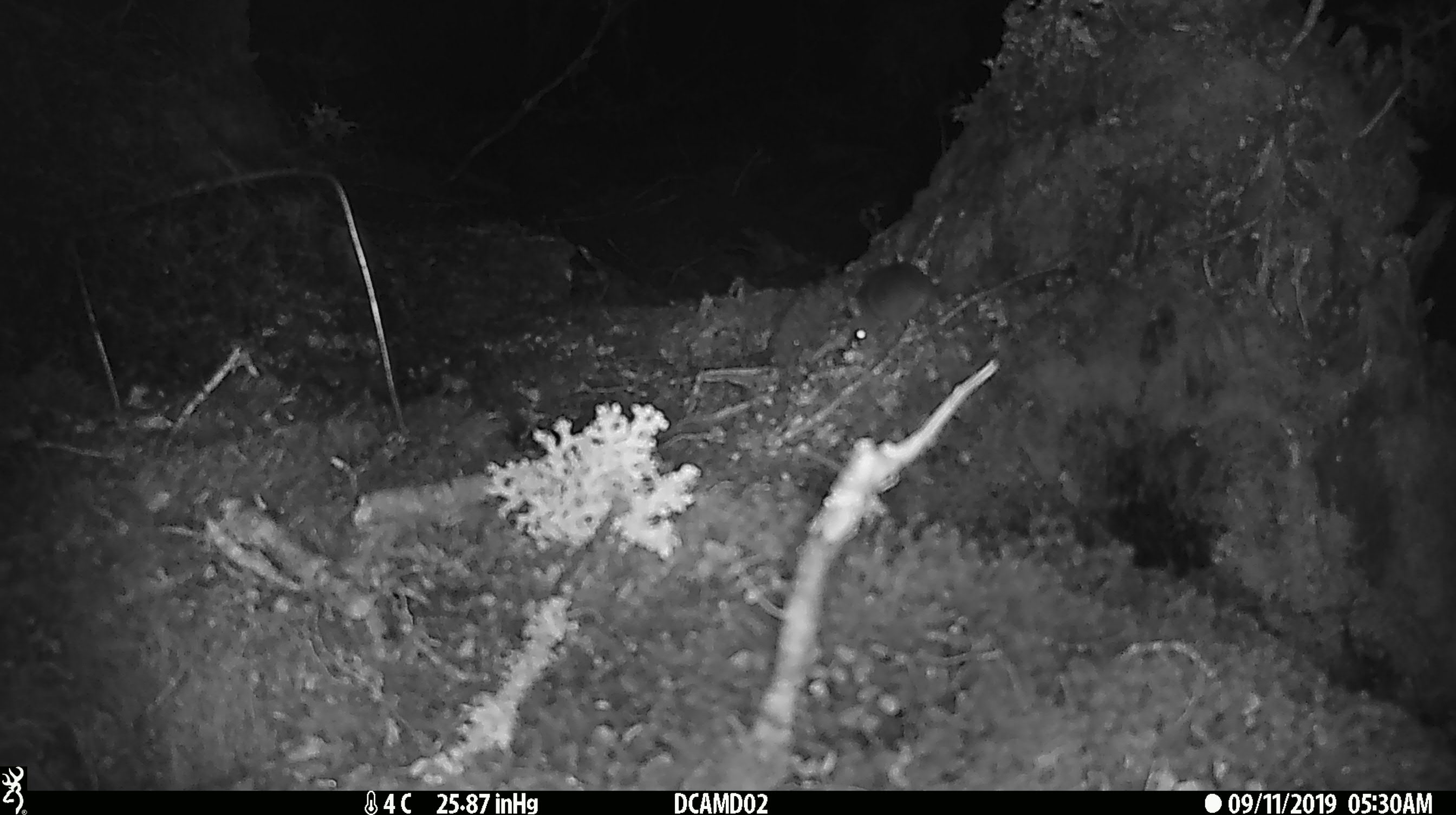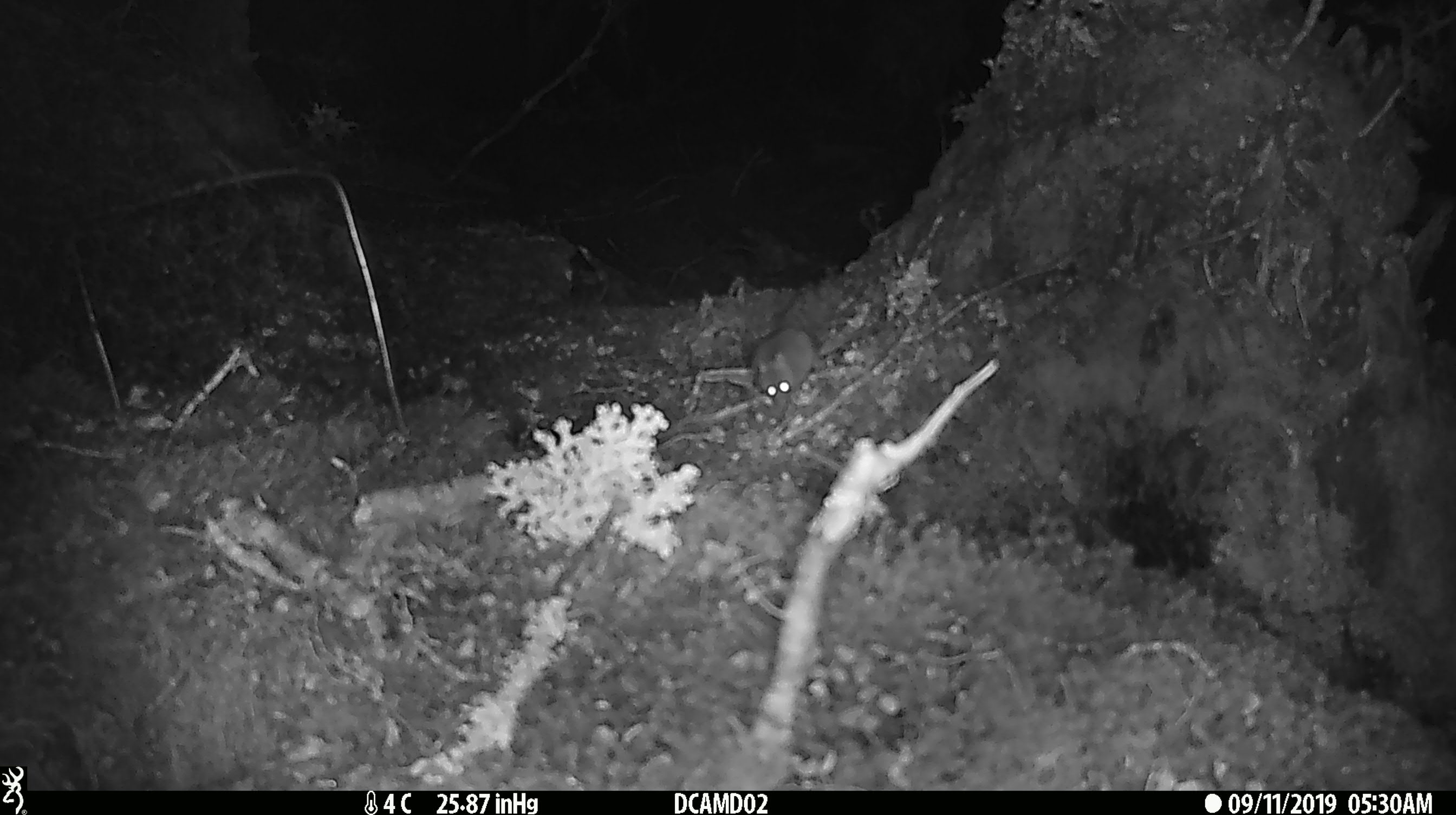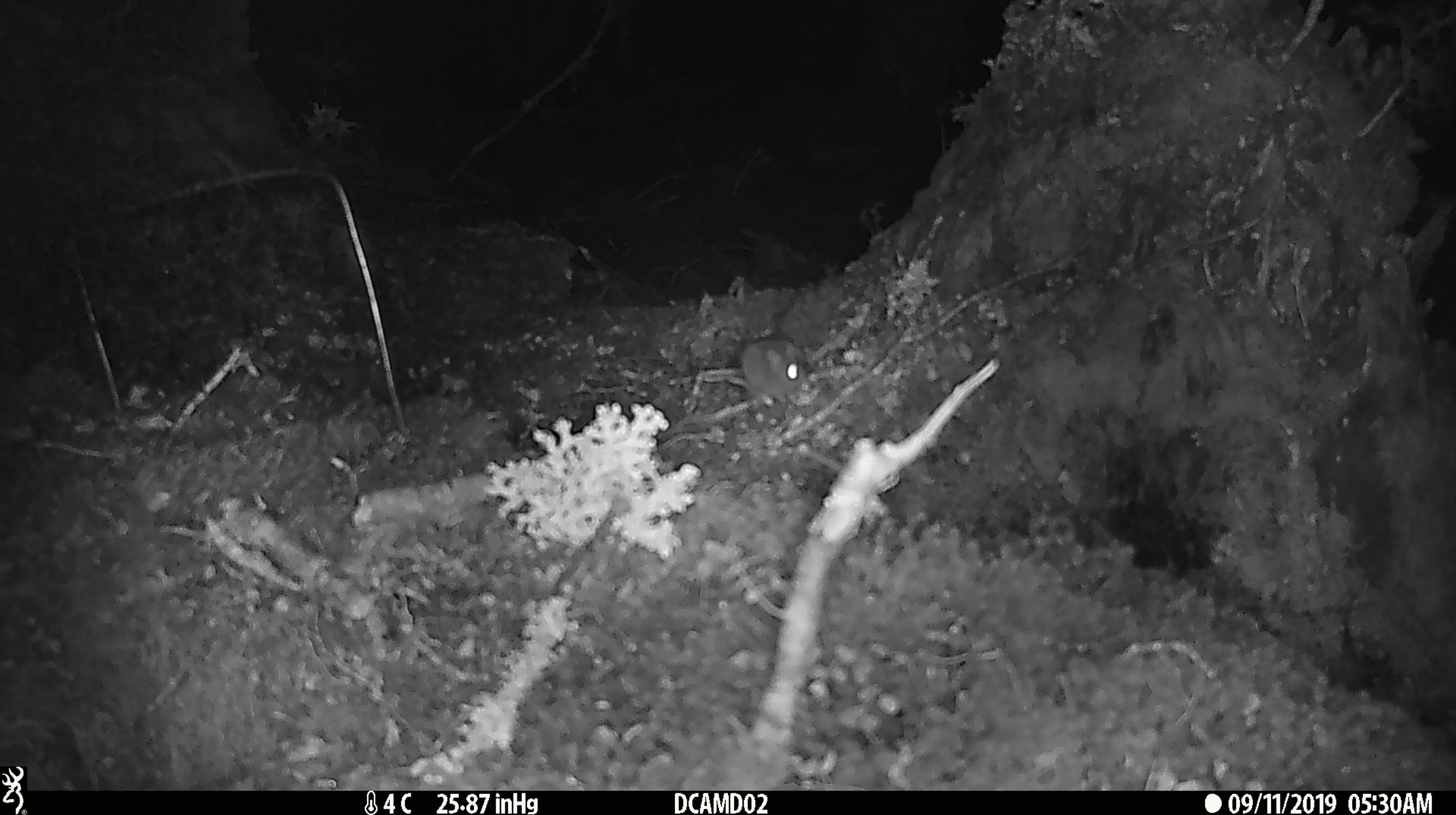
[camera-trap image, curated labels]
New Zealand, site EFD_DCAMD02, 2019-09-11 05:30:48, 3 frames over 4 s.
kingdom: Animalia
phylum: Chordata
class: Mammalia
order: Rodentia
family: Muridae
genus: Mus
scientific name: Mus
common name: mouse